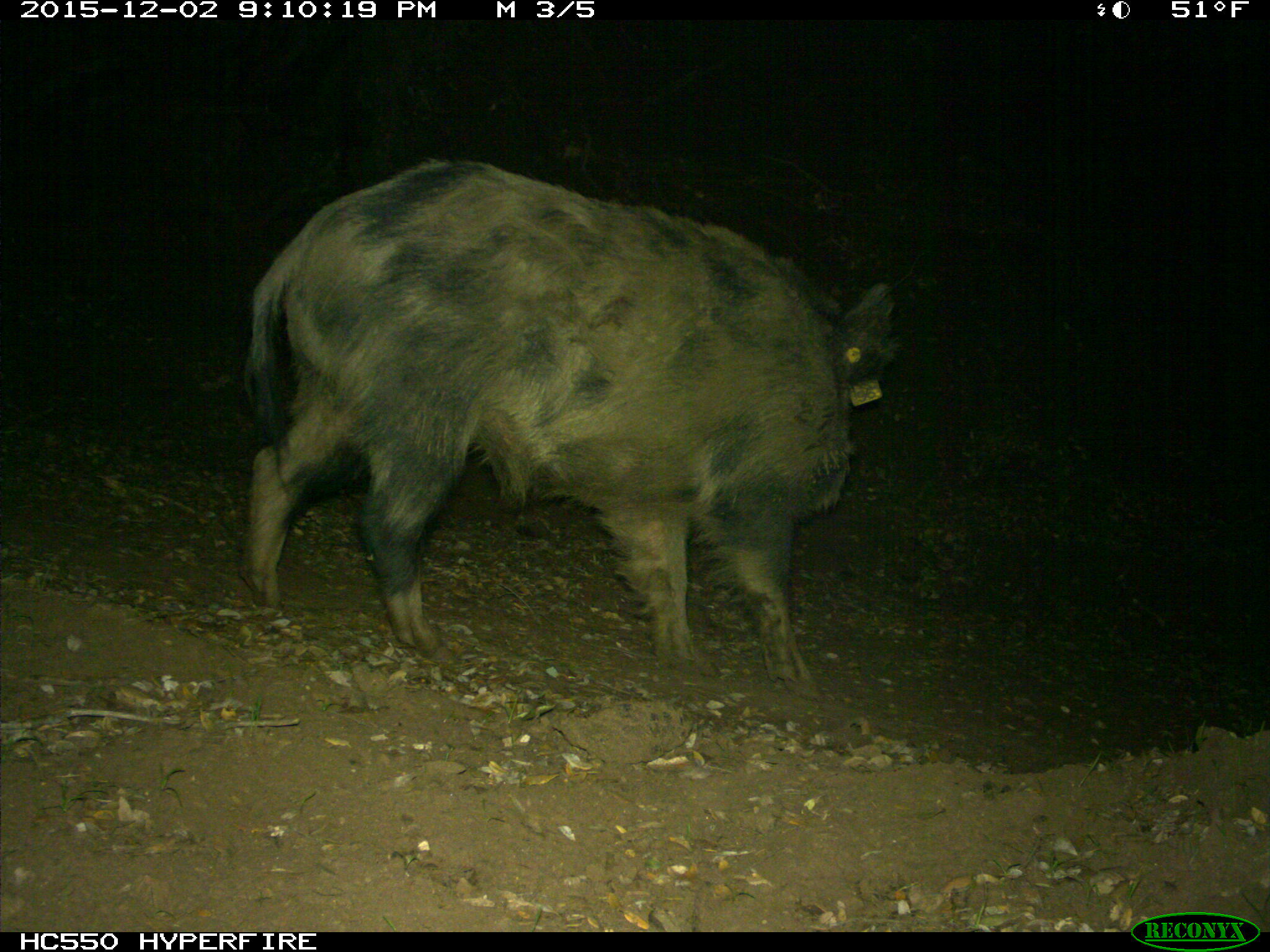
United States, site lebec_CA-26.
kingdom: Animalia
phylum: Chordata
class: Mammalia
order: Artiodactyla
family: Suidae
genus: Sus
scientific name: Sus scrofa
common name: wild boar